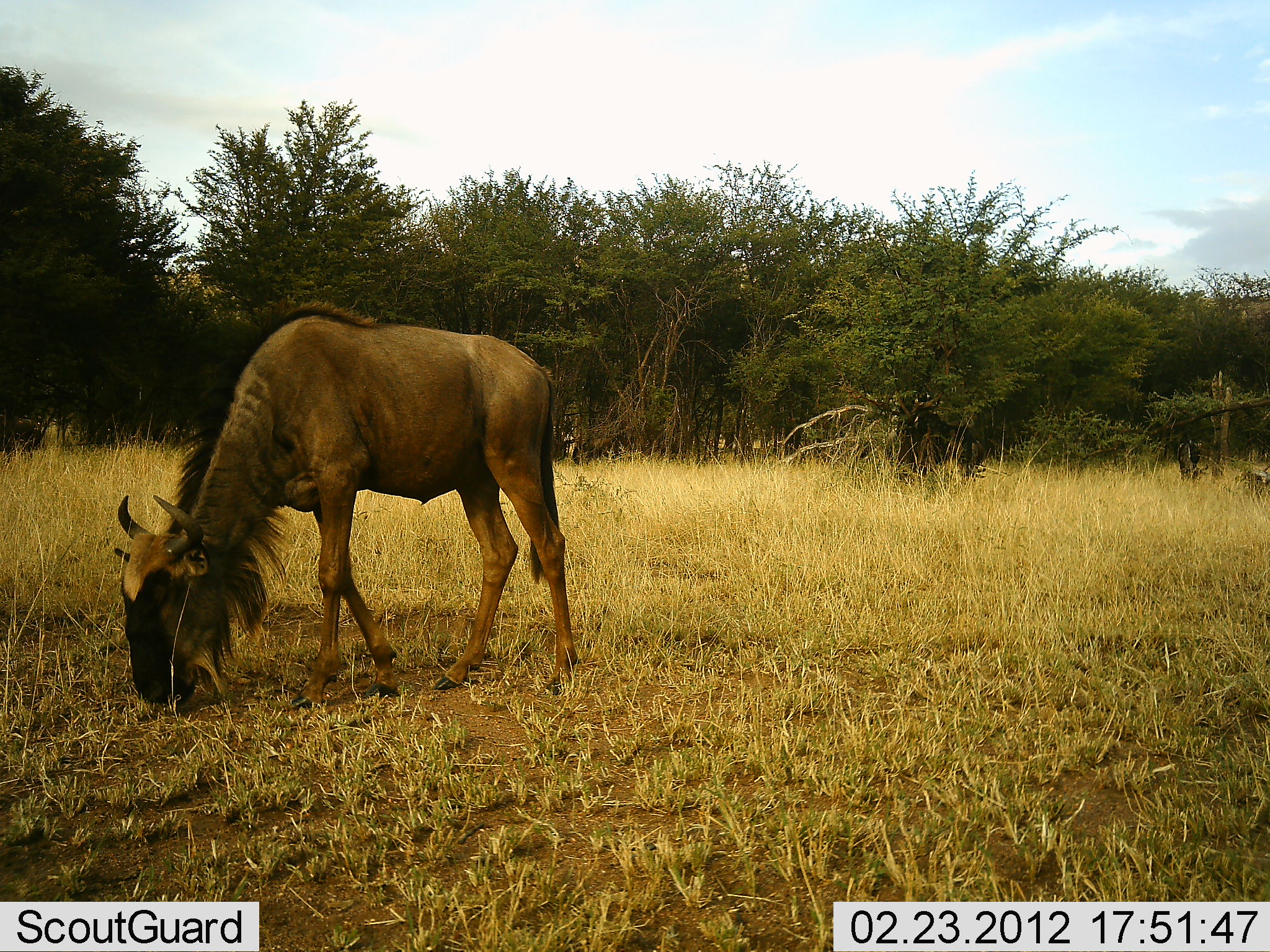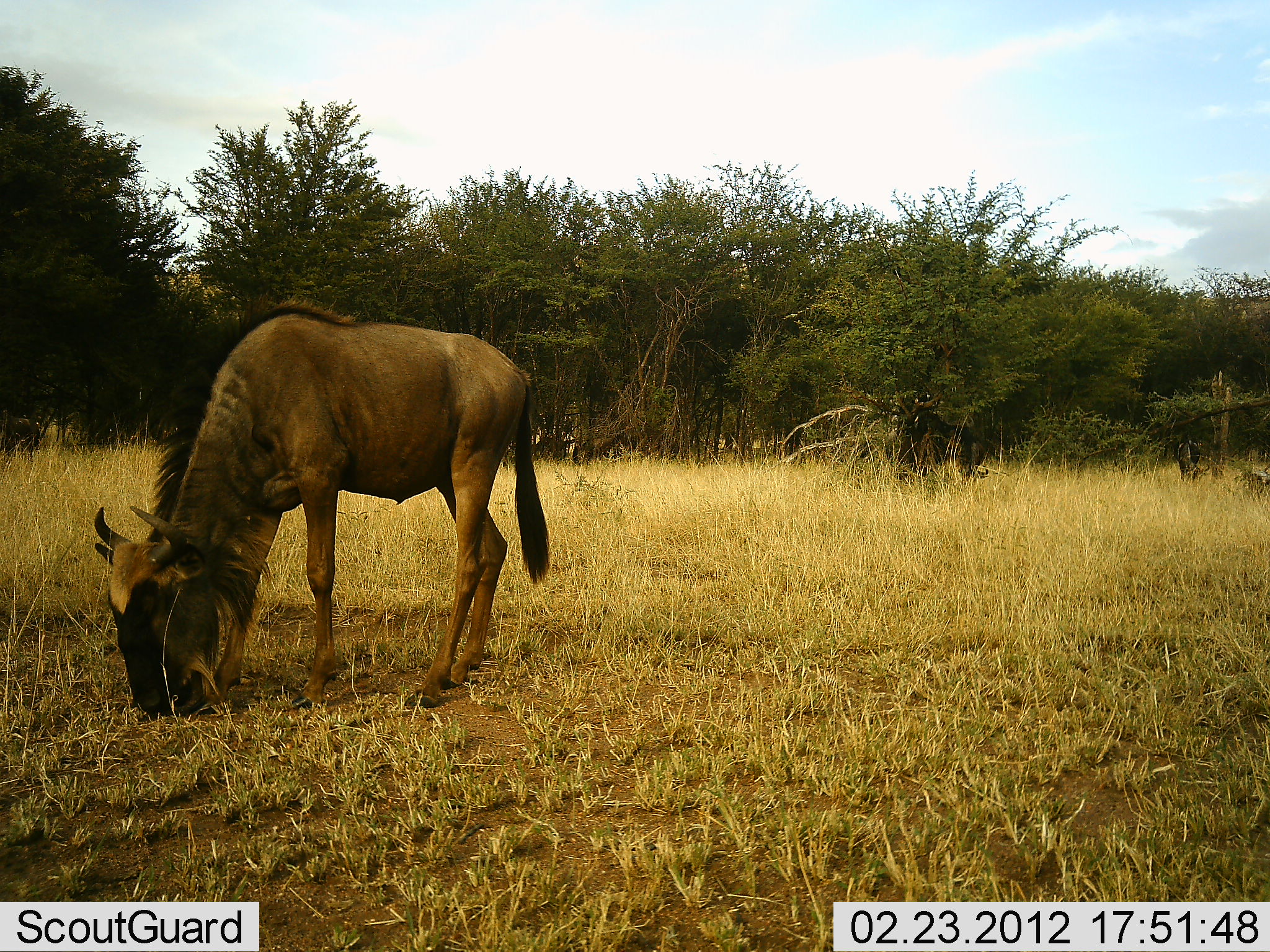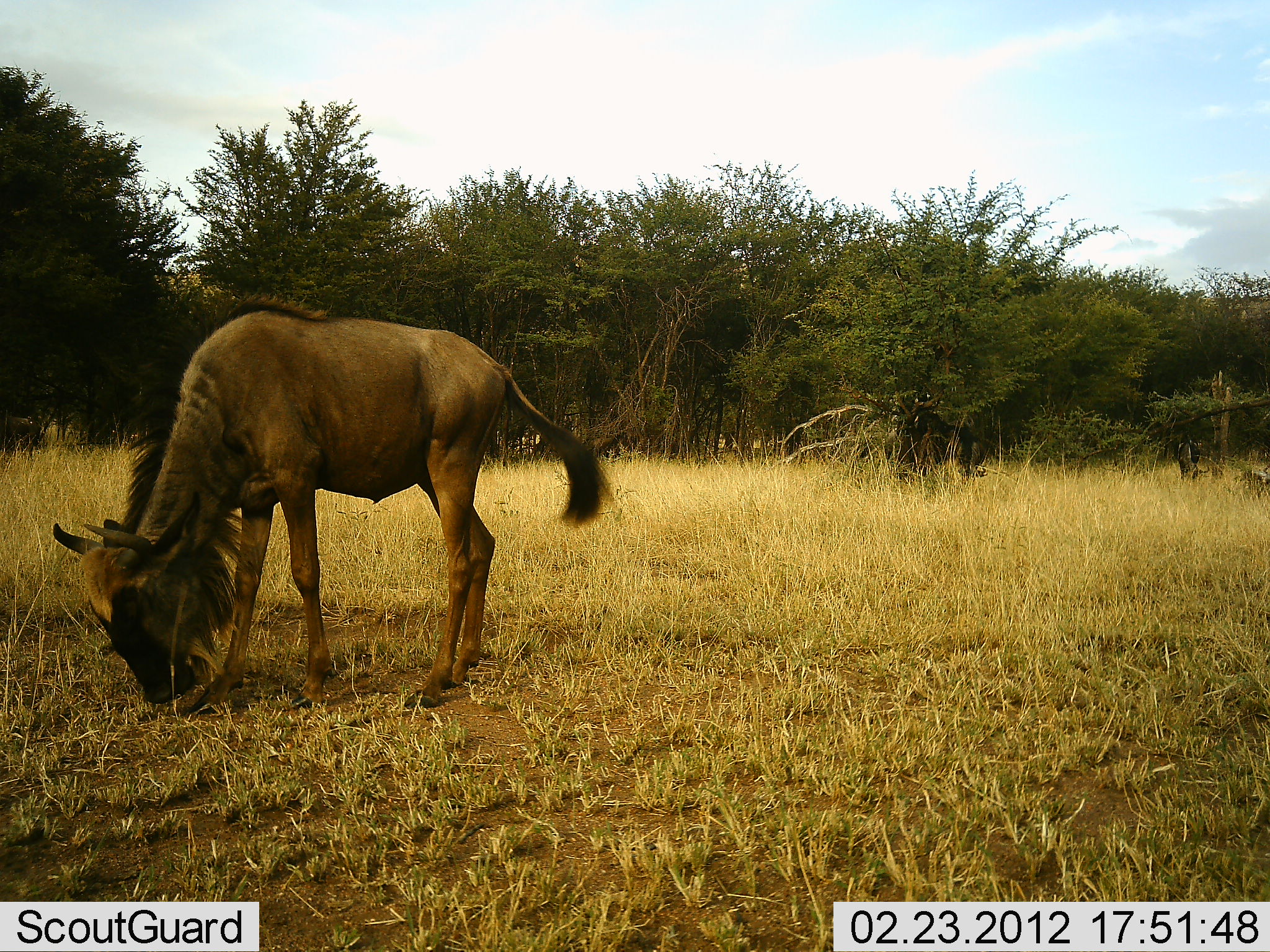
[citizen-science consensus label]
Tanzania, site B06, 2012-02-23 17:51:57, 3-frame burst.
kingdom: Animalia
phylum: Chordata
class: Mammalia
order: Artiodactyla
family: Bovidae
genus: Connochaetes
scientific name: Connochaetes taurinus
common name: blue wildebeest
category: wildebeest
Wildebeest (blue wildebeest) (Connochaetes taurinus), count 1. Behavior (volunteer vote fractions): standing 22%, resting 0%, moving 0%, interacting 0%. Young present (vote fraction): 0%. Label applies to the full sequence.